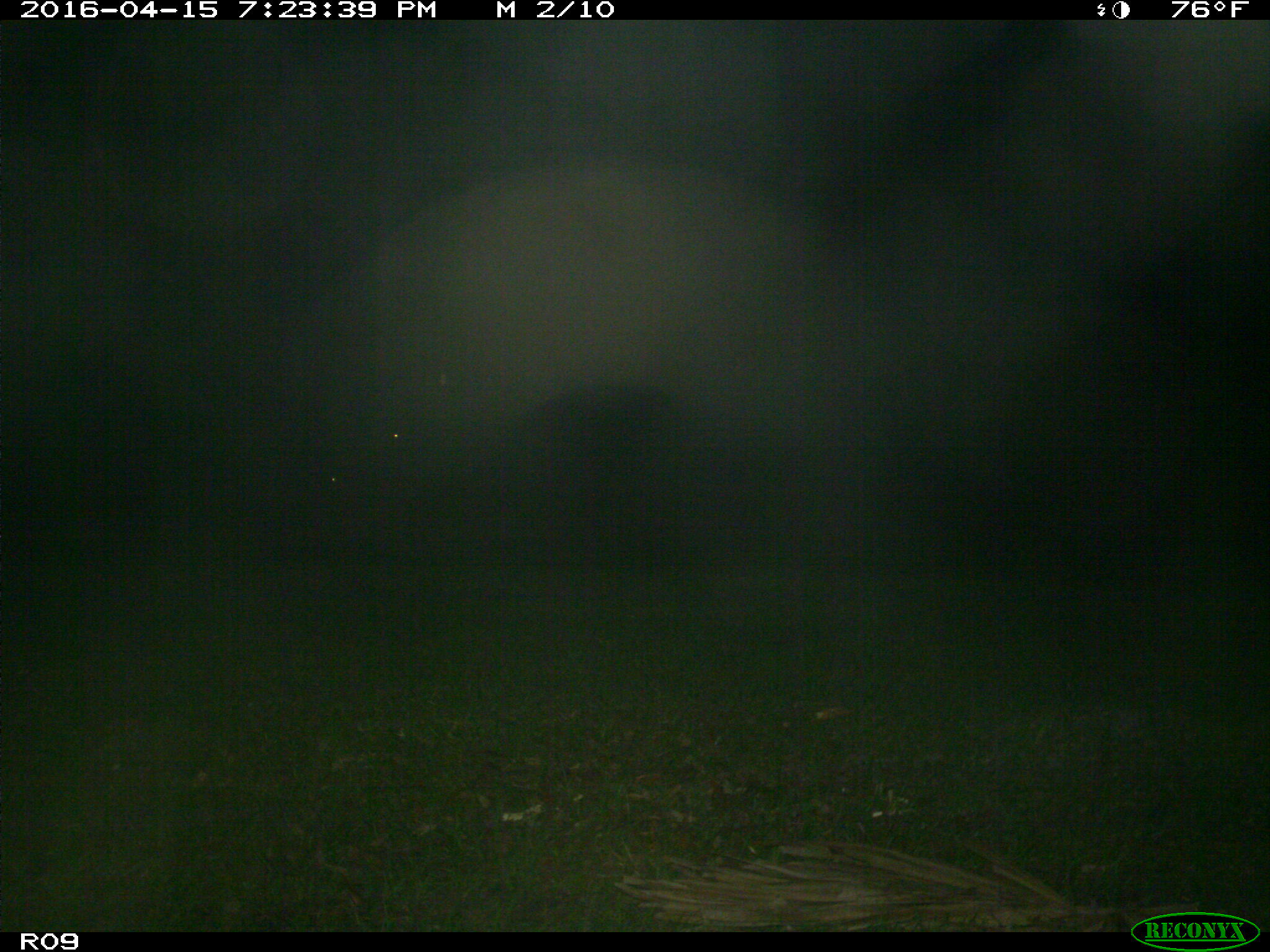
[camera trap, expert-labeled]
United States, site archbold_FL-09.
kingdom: Animalia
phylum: Chordata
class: Mammalia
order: Artiodactyla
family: Bovidae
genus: Bos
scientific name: Bos taurus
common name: domestic cow